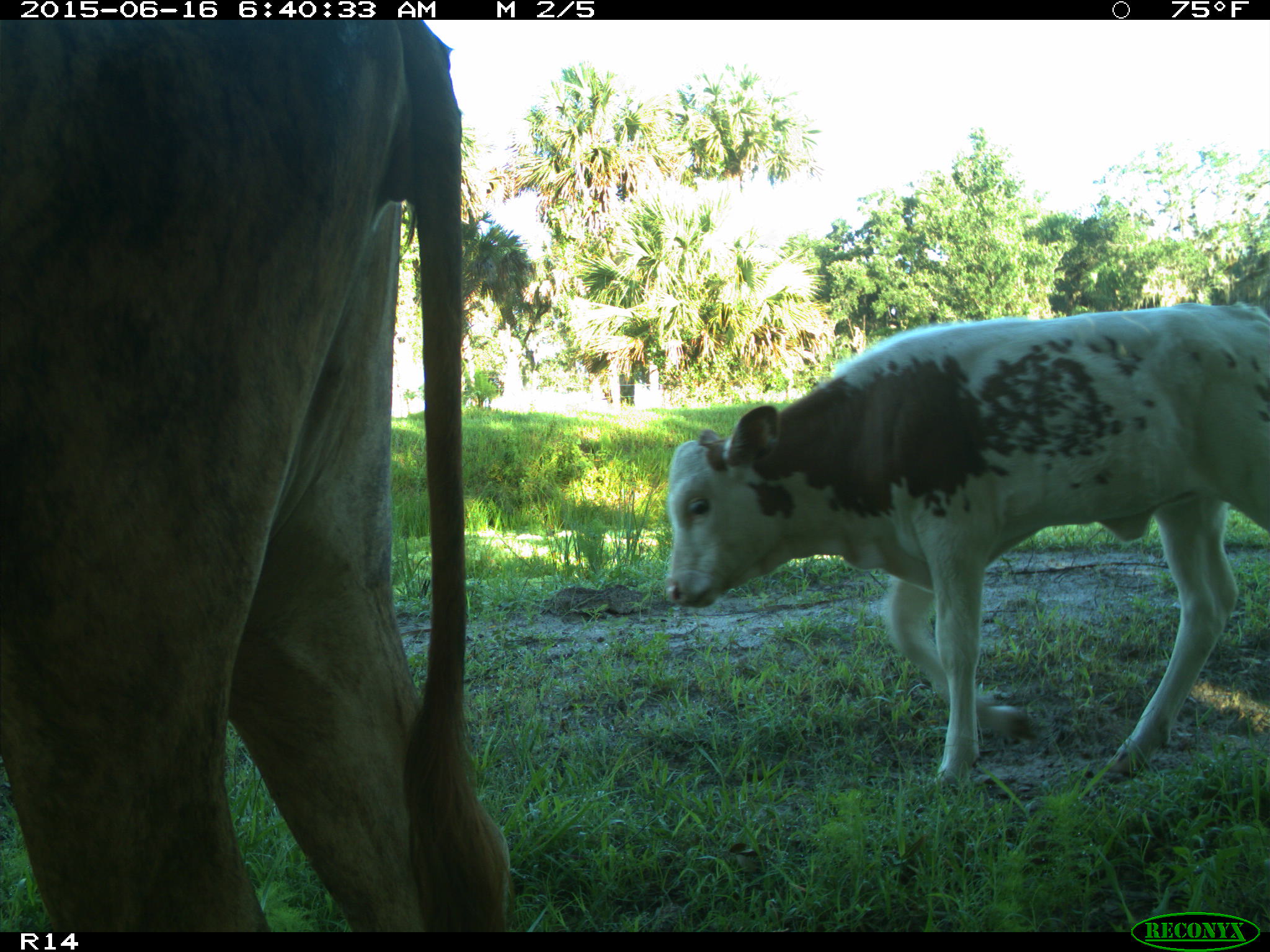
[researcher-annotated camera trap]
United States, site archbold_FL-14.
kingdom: Animalia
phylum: Chordata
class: Mammalia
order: Artiodactyla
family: Bovidae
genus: Bos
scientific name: Bos taurus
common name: domestic cow